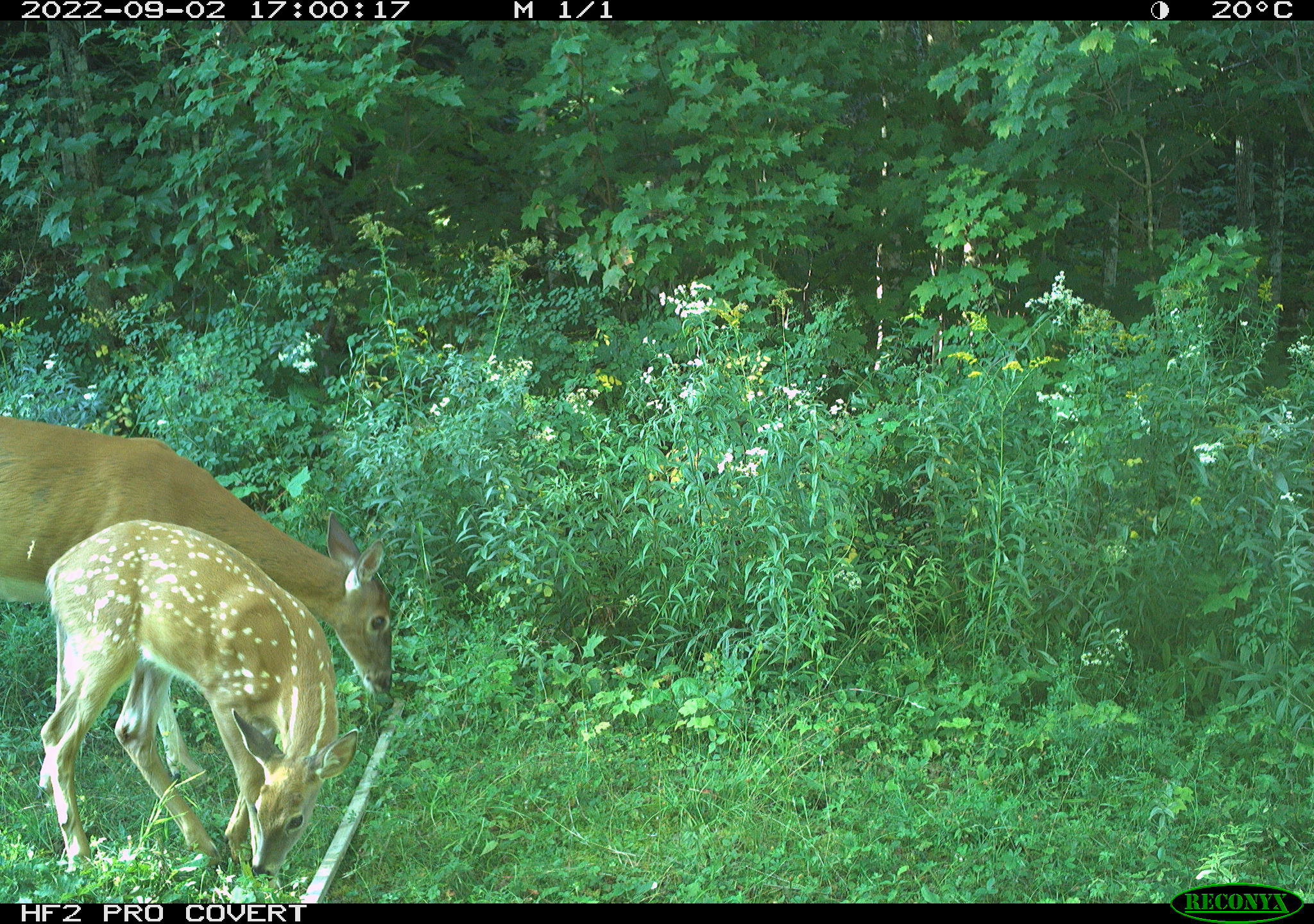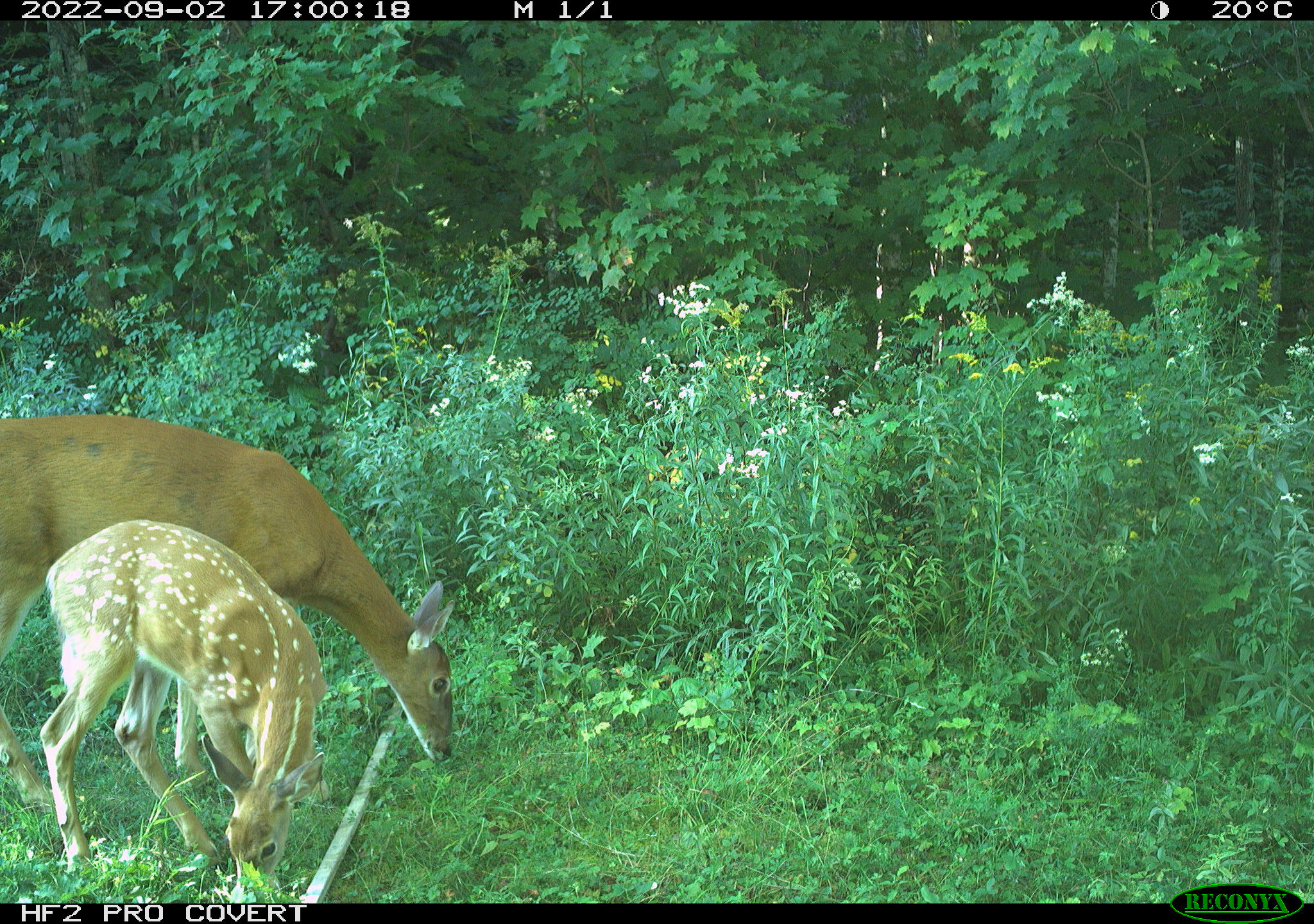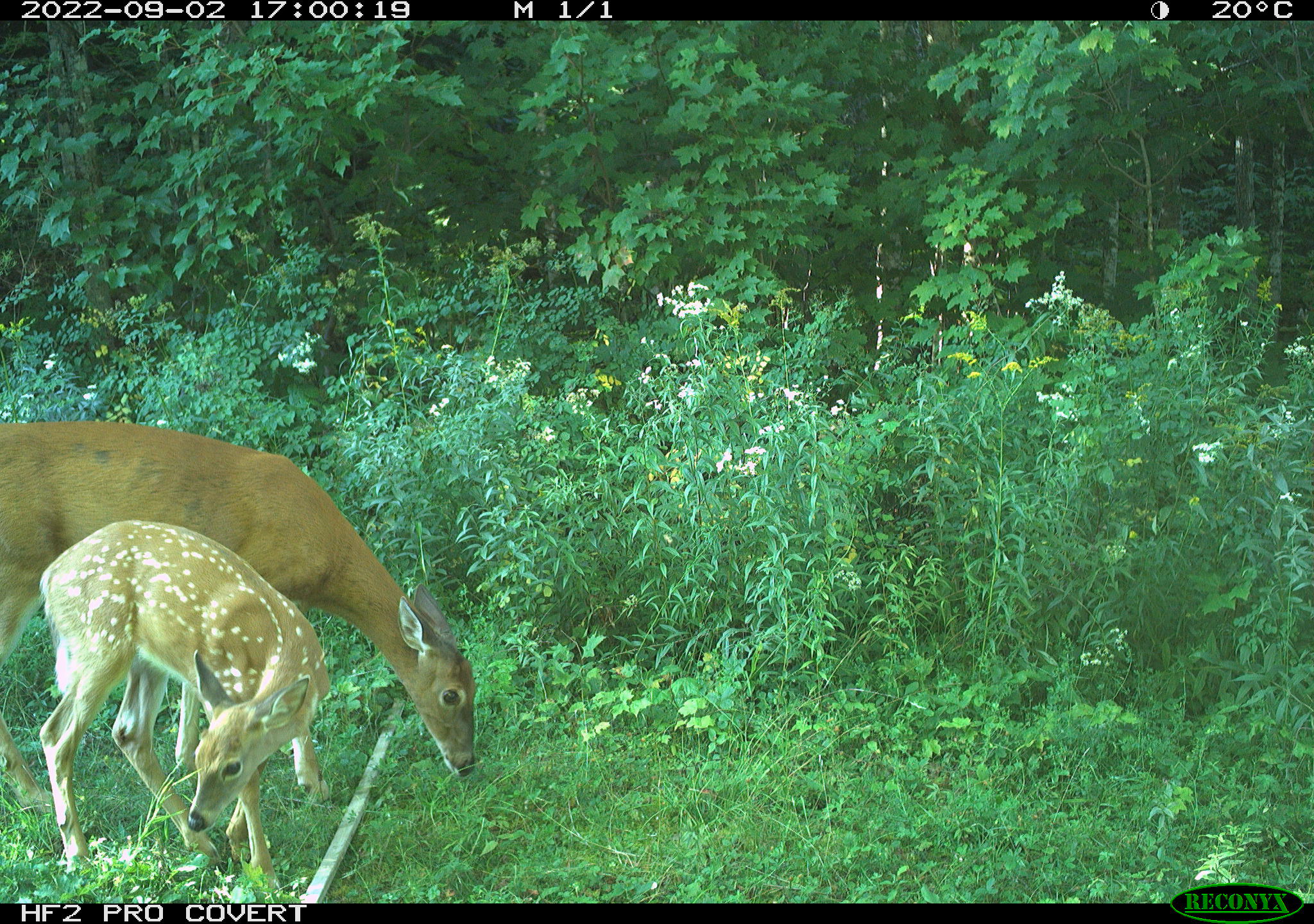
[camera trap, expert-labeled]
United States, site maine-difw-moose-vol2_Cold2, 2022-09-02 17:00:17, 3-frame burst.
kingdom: Animalia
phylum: Chordata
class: Mammalia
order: Artiodactyla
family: Cervidae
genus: Odocoileus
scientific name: Odocoileus virginianus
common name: white-tailed deer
White-tailed deer (Odocoileus virginianus).